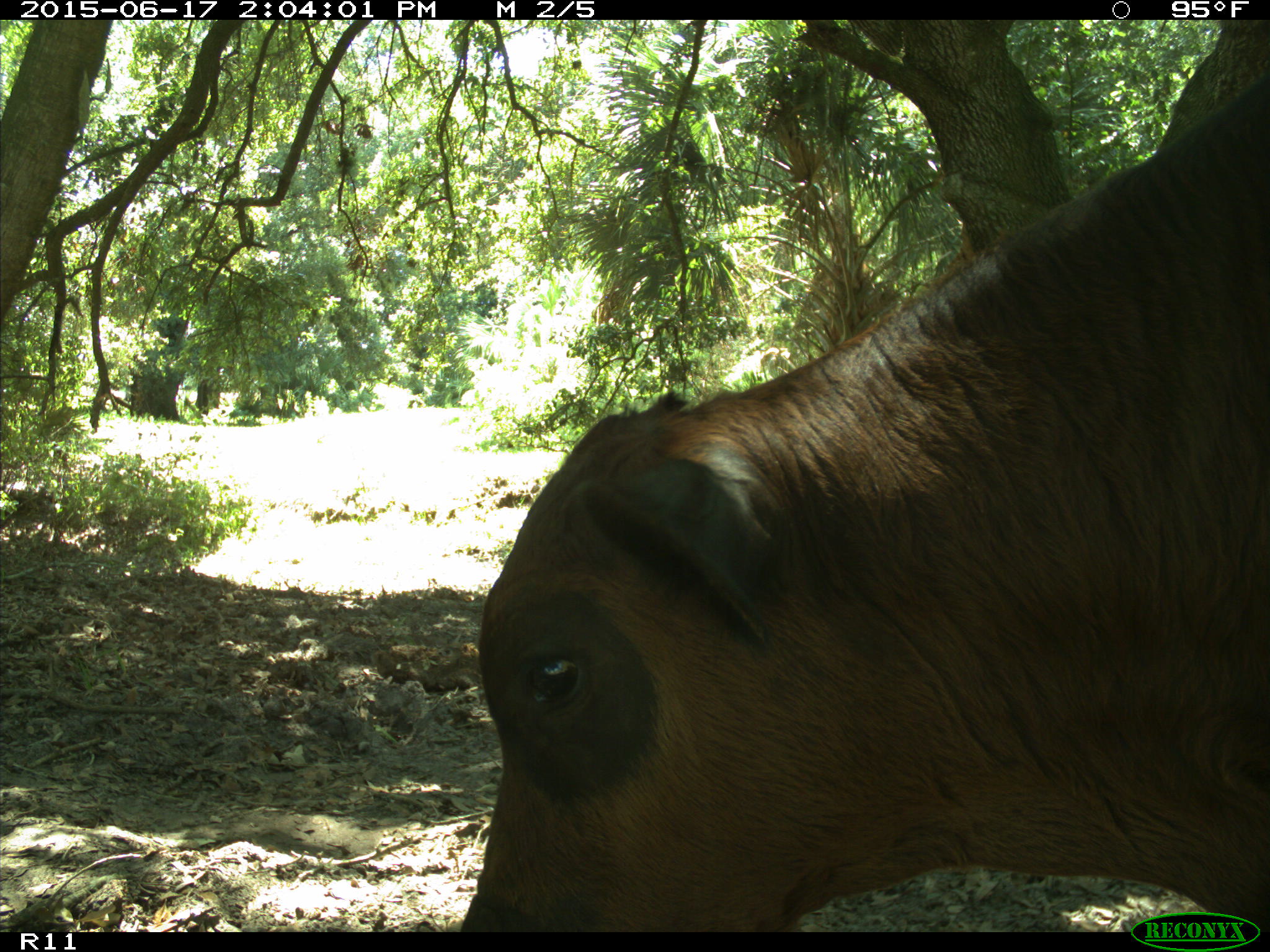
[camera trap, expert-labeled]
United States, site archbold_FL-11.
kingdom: Animalia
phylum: Chordata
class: Mammalia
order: Artiodactyla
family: Bovidae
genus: Bos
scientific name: Bos taurus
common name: domestic cow